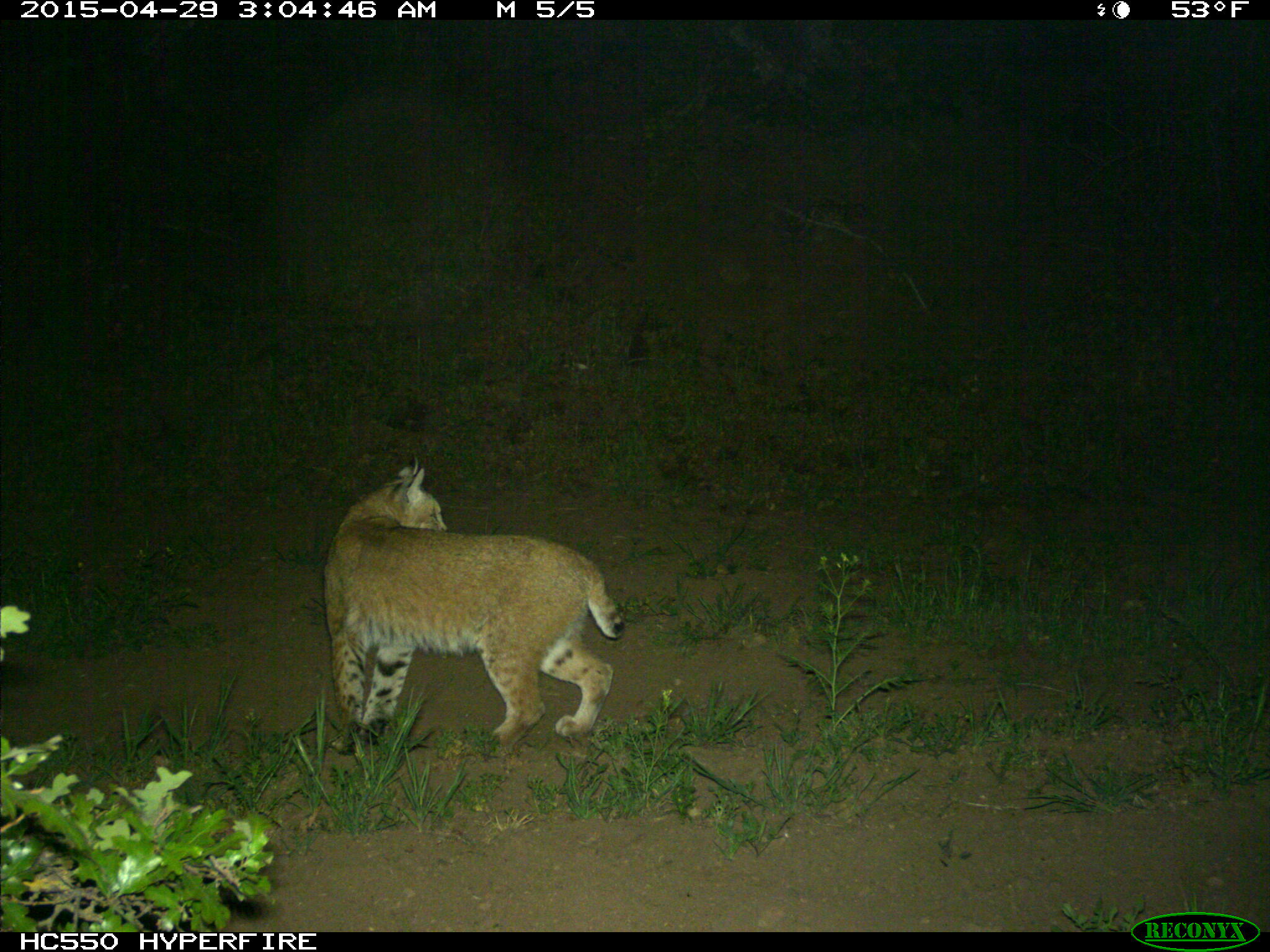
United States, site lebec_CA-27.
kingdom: Animalia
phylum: Chordata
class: Mammalia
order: Carnivora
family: Felidae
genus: Lynx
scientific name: Lynx rufus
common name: bobcat